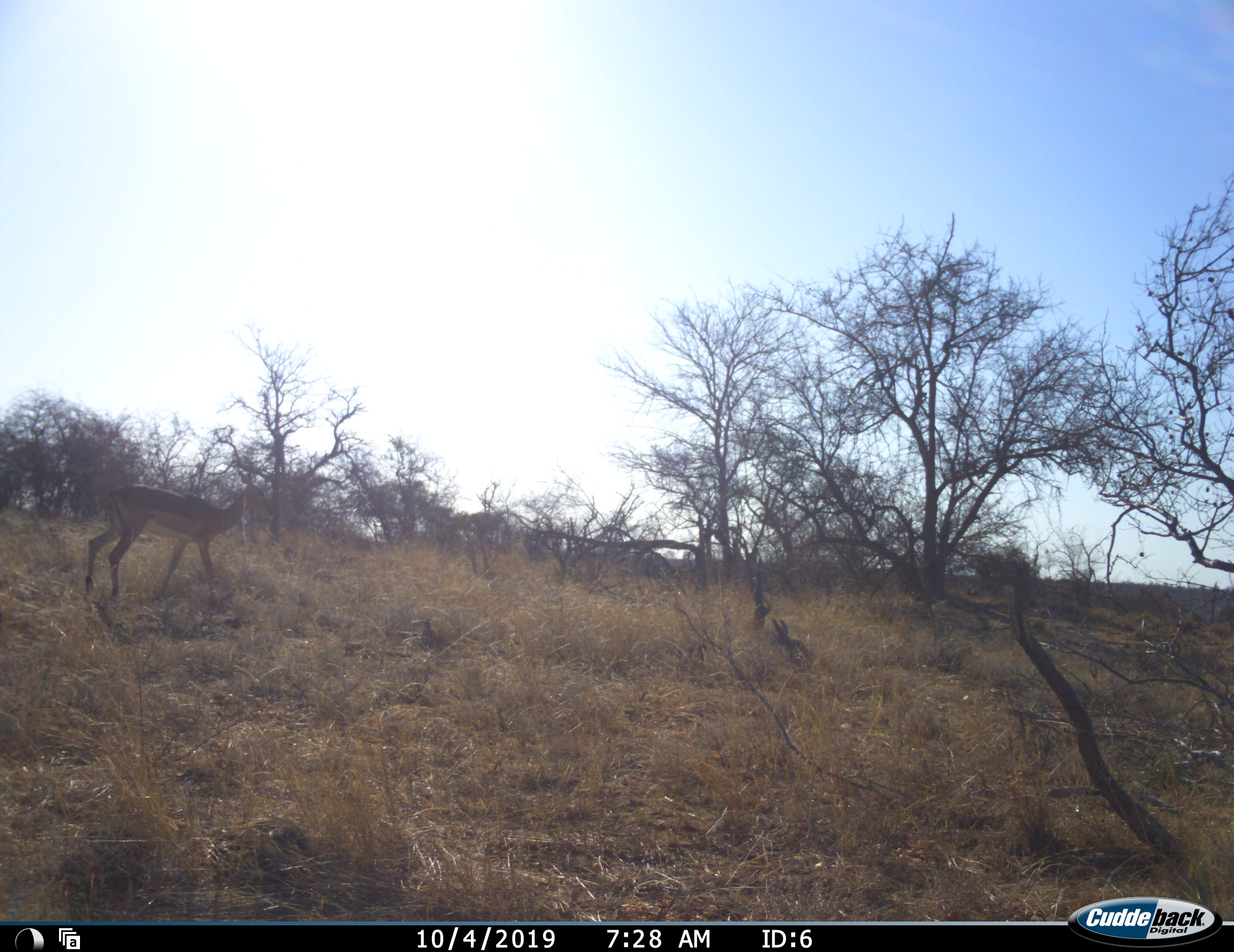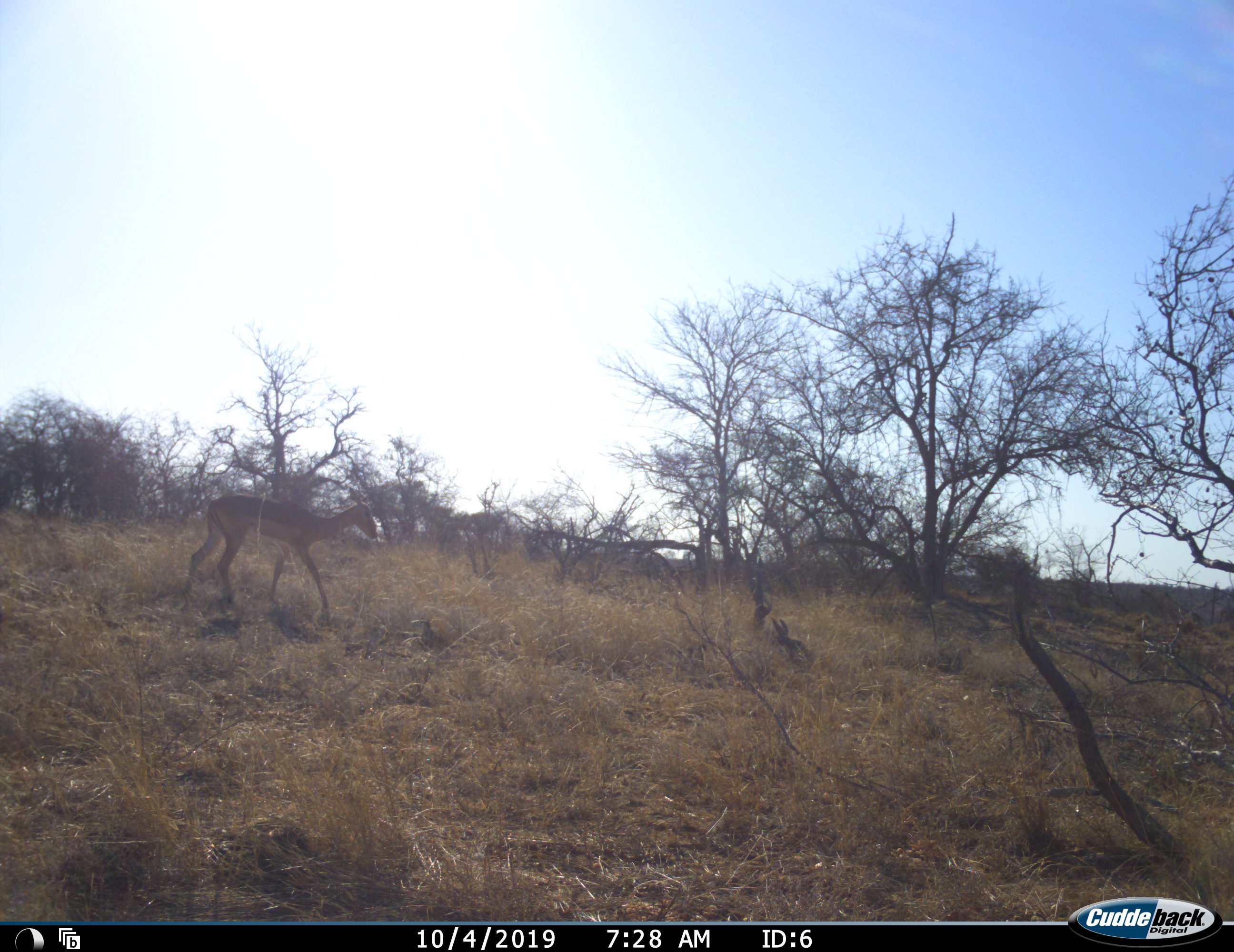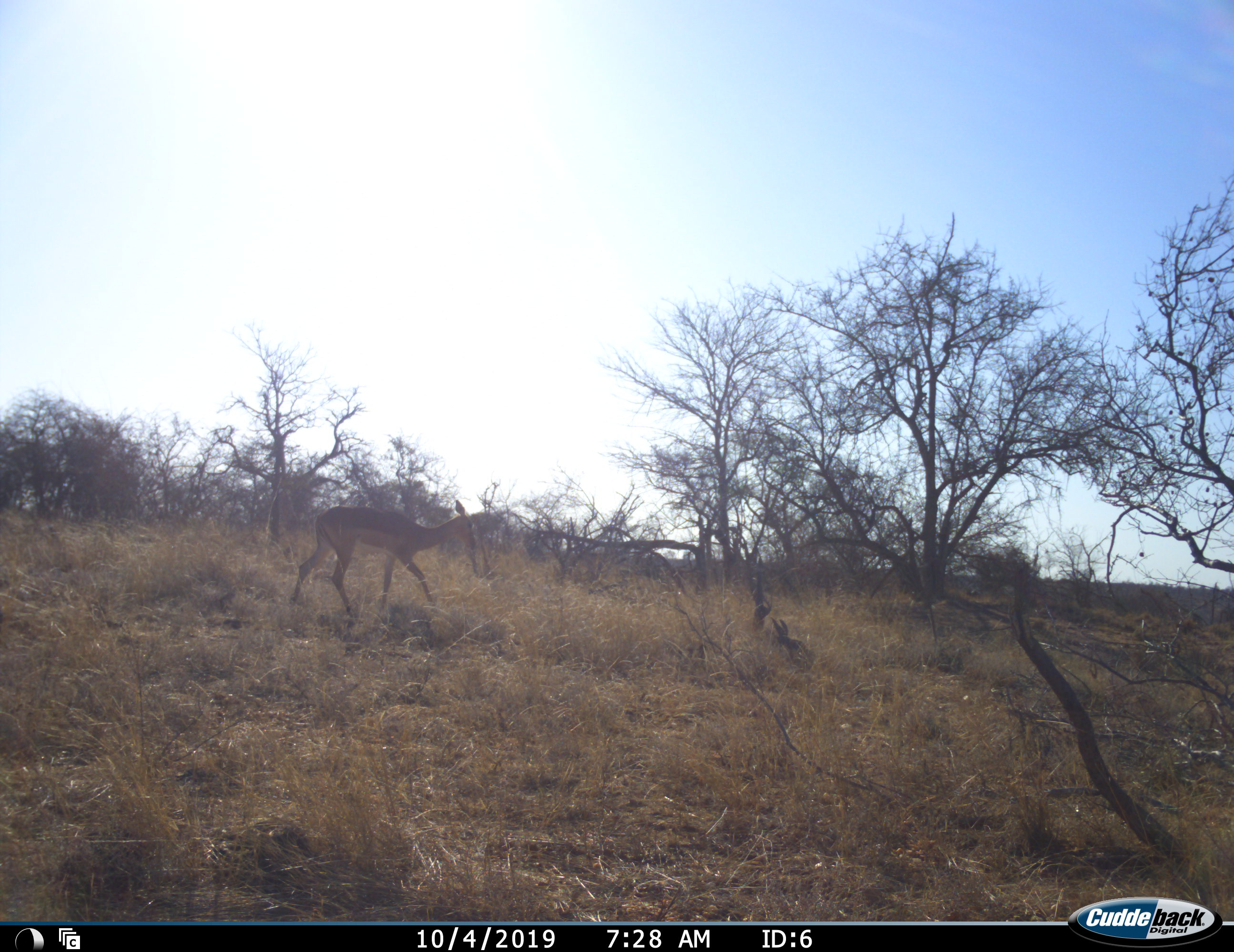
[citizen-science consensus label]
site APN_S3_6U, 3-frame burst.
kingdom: Animalia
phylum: Chordata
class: Mammalia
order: Artiodactyla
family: Bovidae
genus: Aepyceros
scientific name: Aepyceros melampus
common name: impala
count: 1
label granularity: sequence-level